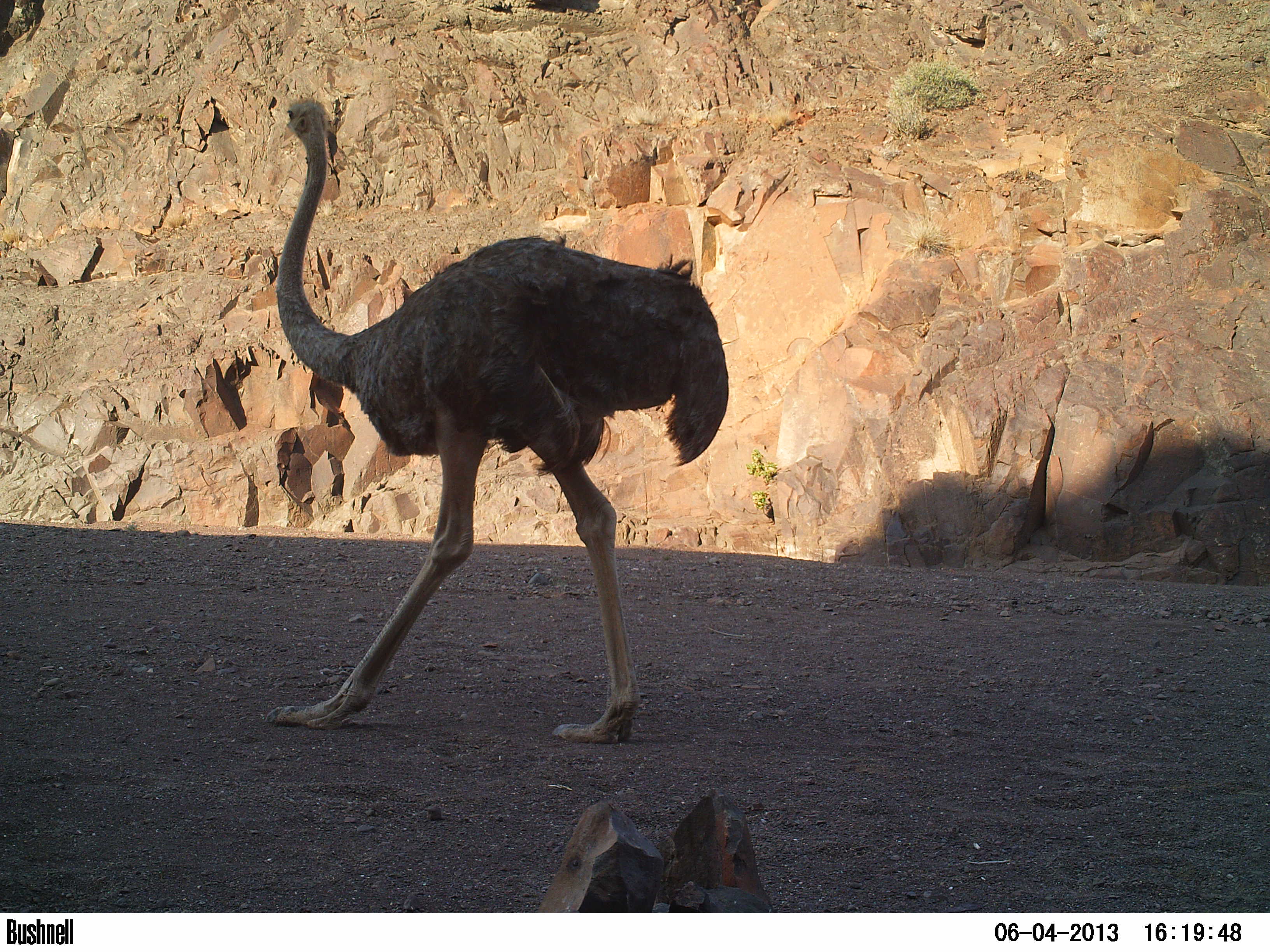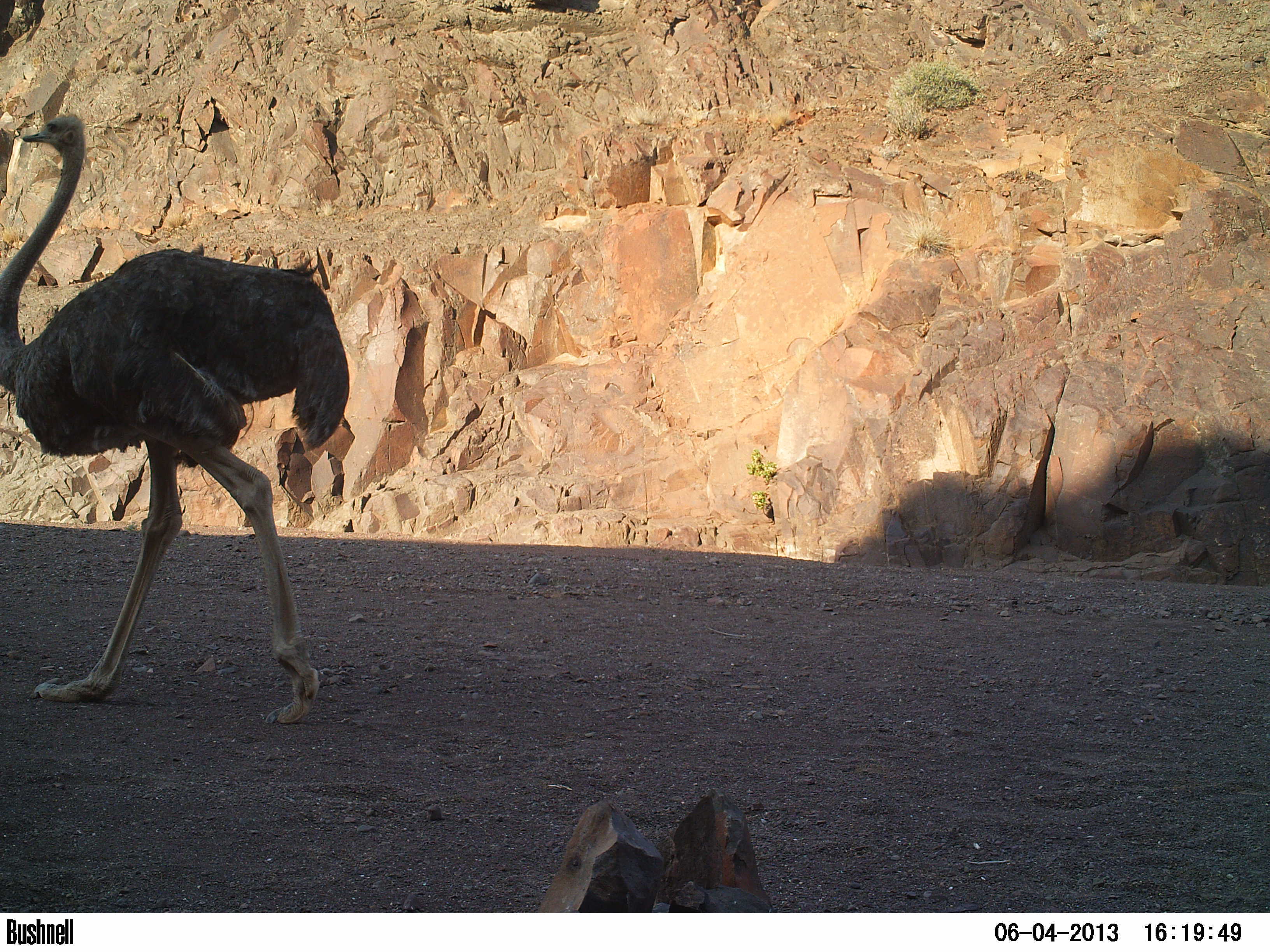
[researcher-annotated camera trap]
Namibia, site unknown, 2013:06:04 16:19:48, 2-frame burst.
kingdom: Animalia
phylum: Chordata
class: Aves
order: Struthioniformes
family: Struthionidae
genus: Struthio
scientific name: Struthio camelus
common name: common ostrich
Struthio camelus (common ostrich).